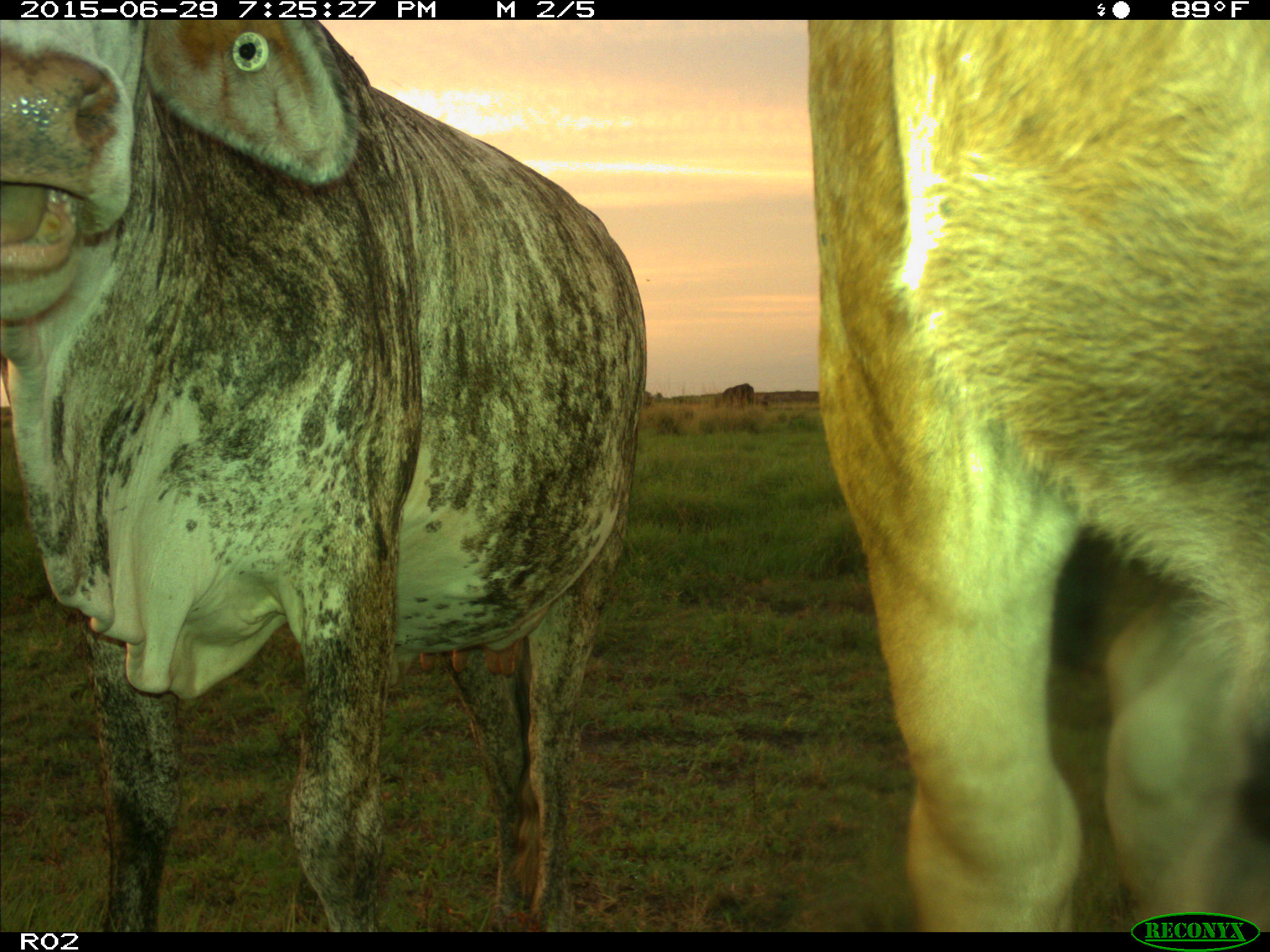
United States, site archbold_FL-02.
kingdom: Animalia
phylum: Chordata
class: Mammalia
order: Artiodactyla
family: Bovidae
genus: Bos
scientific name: Bos taurus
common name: domestic cow